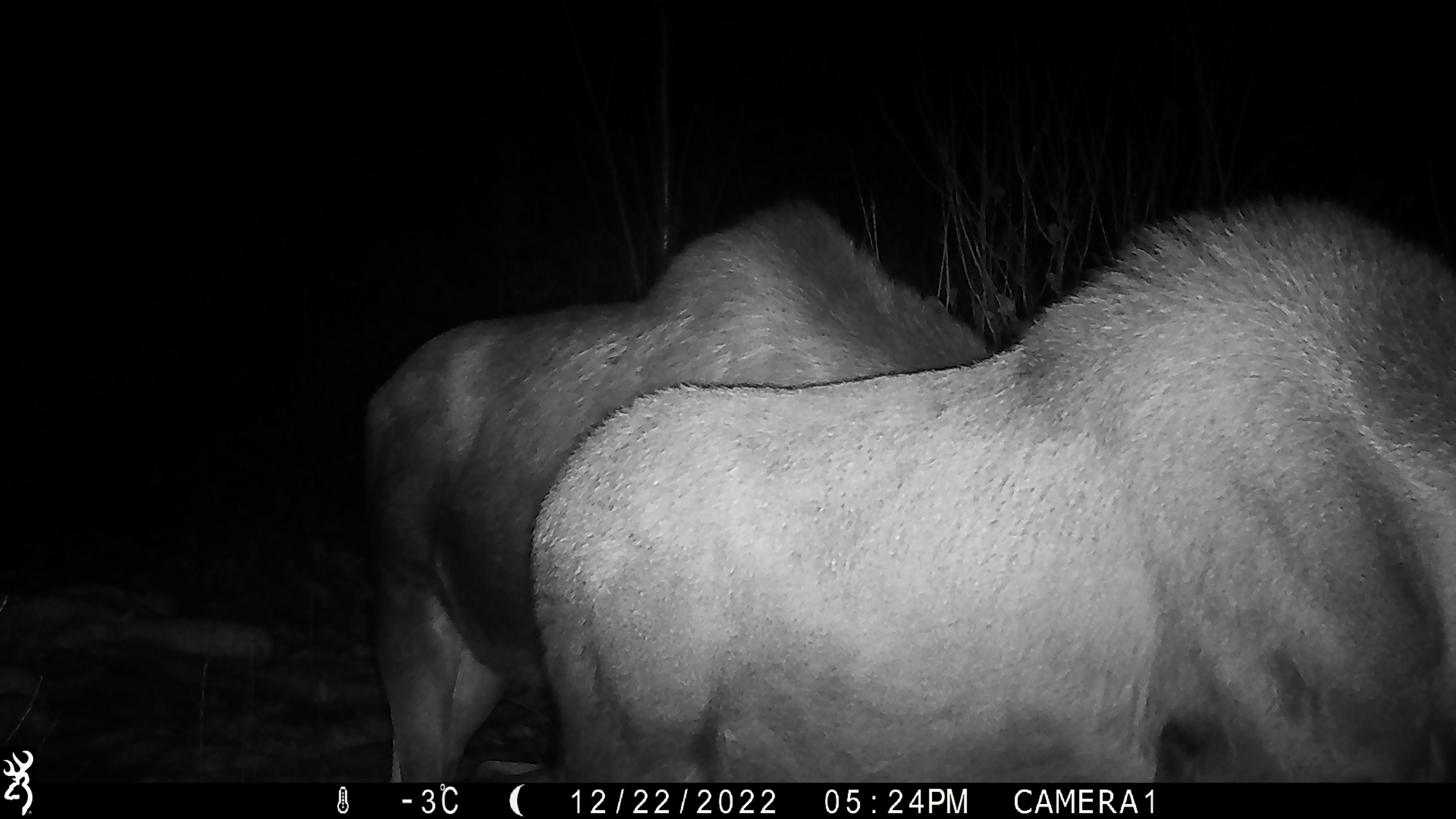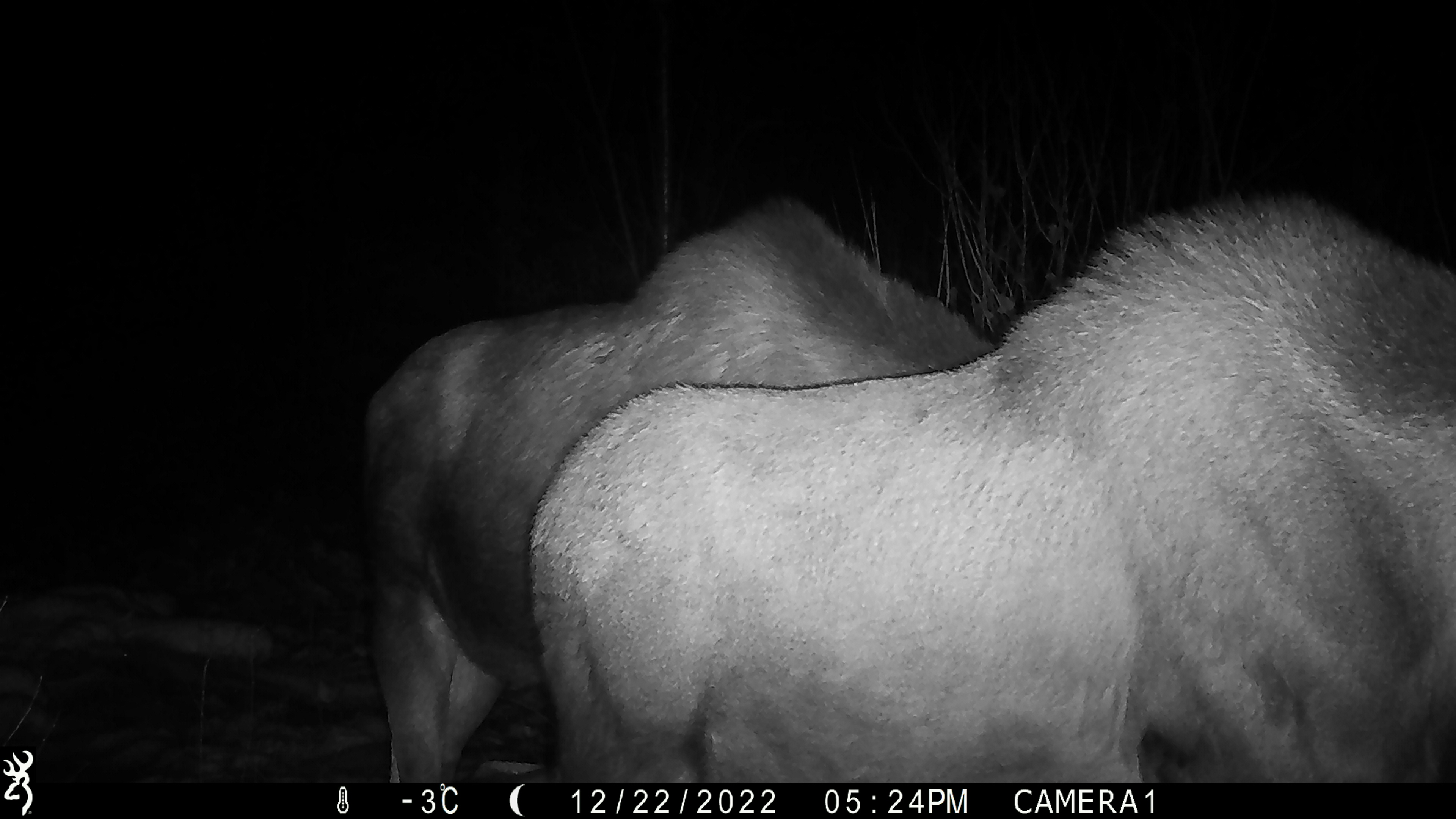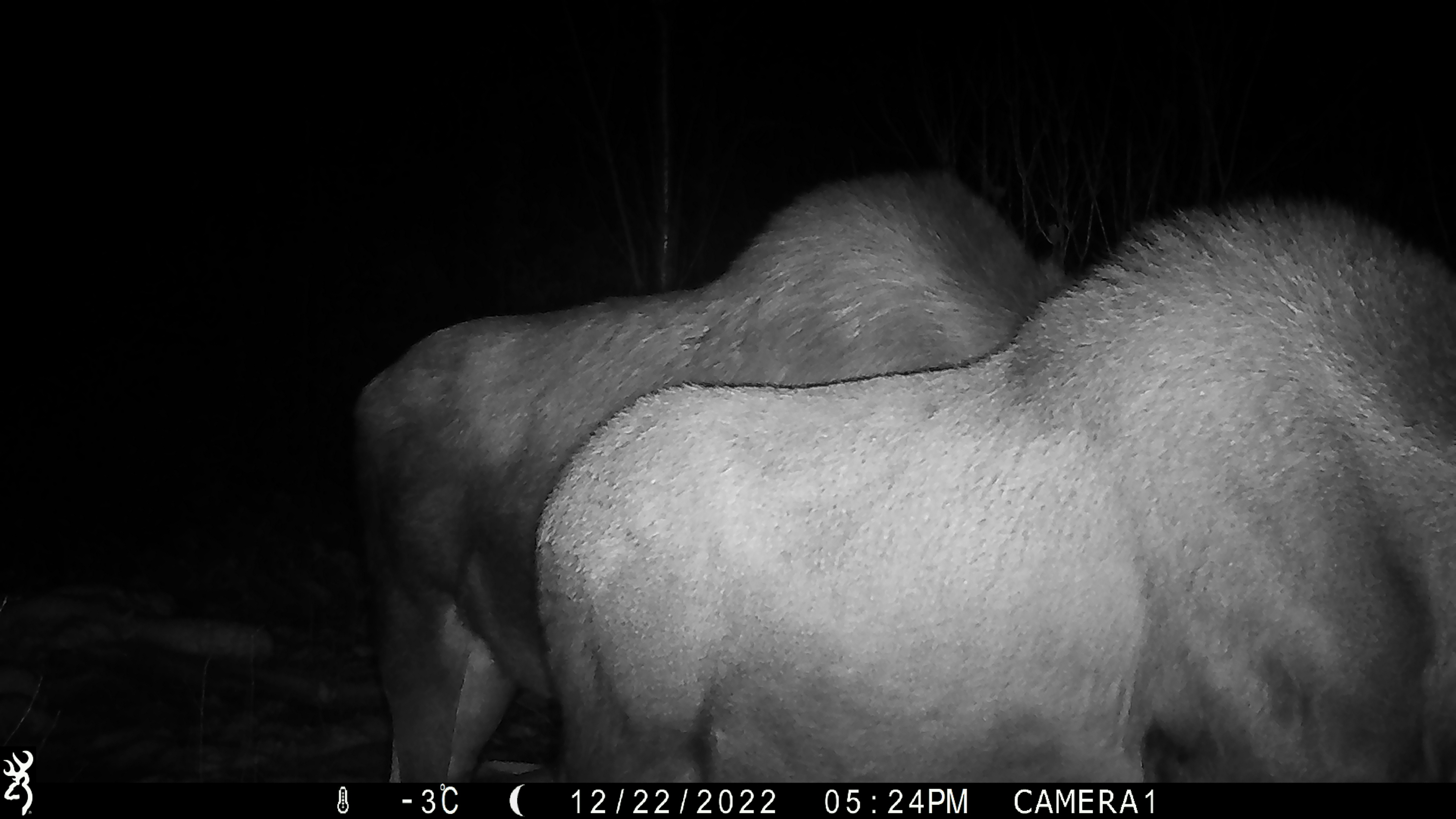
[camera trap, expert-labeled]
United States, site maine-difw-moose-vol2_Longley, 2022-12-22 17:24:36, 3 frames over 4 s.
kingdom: Animalia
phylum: Chordata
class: Mammalia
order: Artiodactyla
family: Cervidae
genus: Alces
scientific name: Alces alces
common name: moose